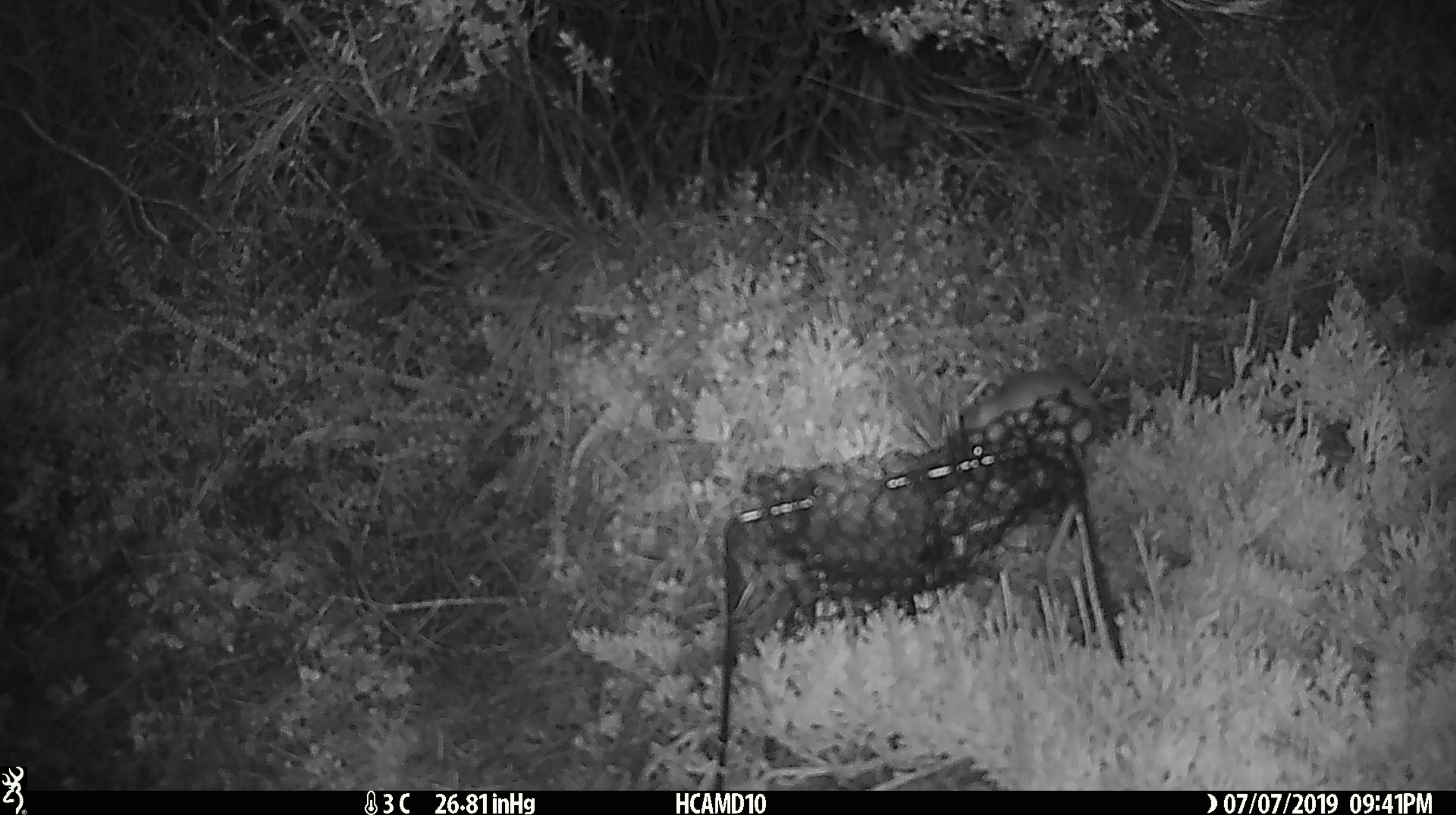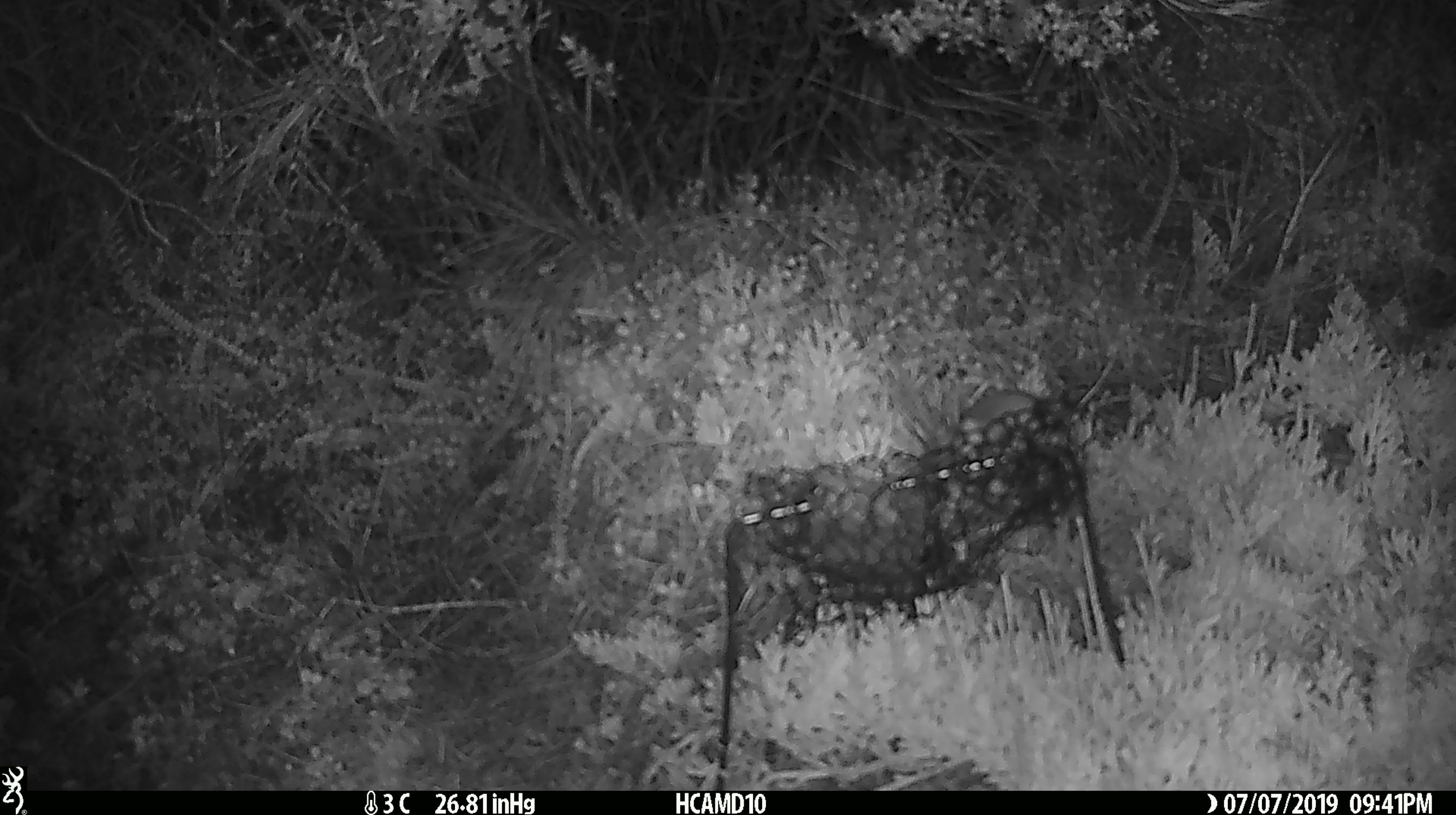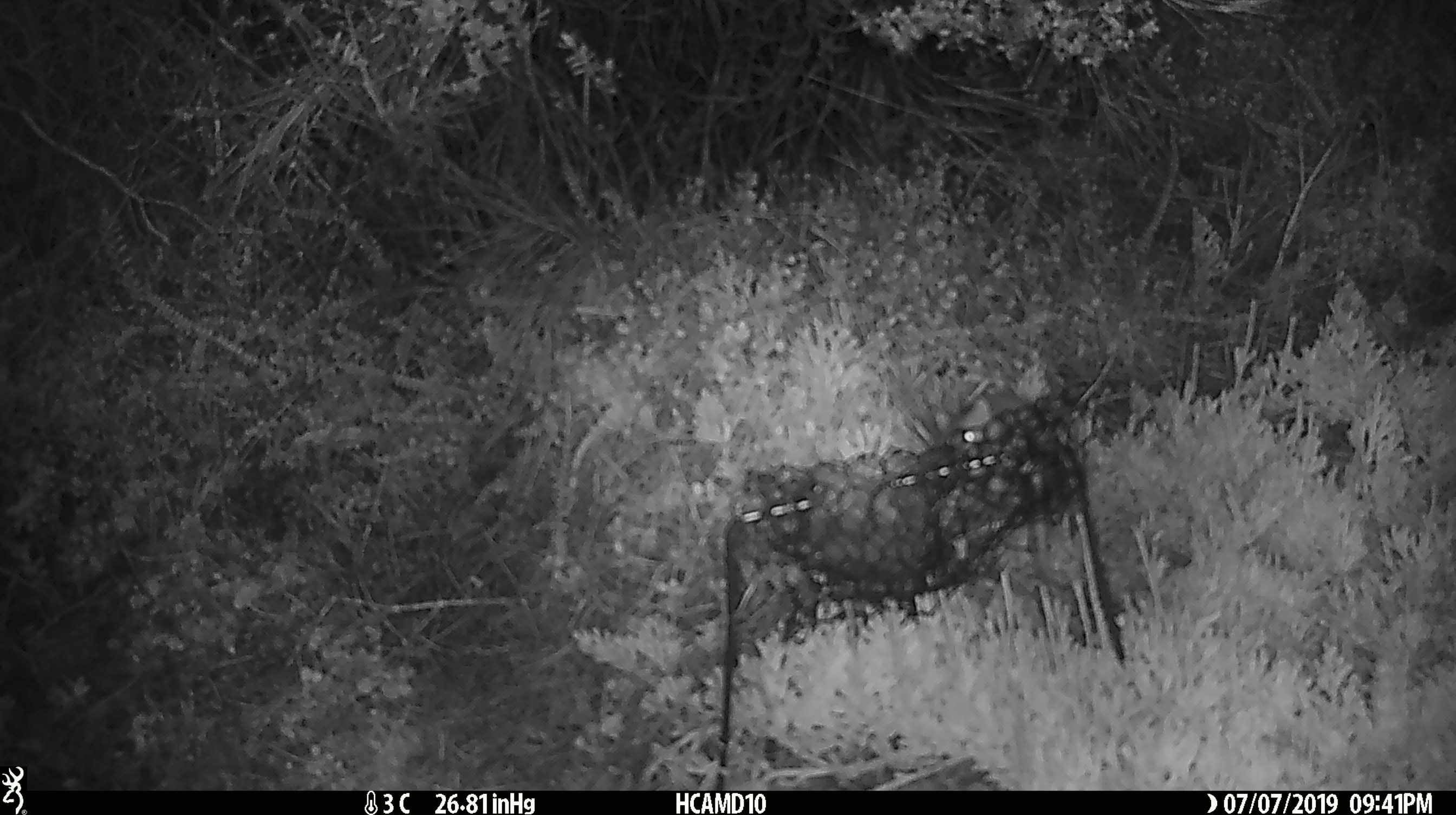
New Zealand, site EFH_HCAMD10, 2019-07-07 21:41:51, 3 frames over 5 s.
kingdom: Animalia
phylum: Chordata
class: Mammalia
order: Rodentia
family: Muridae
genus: Mus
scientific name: Mus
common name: mouse